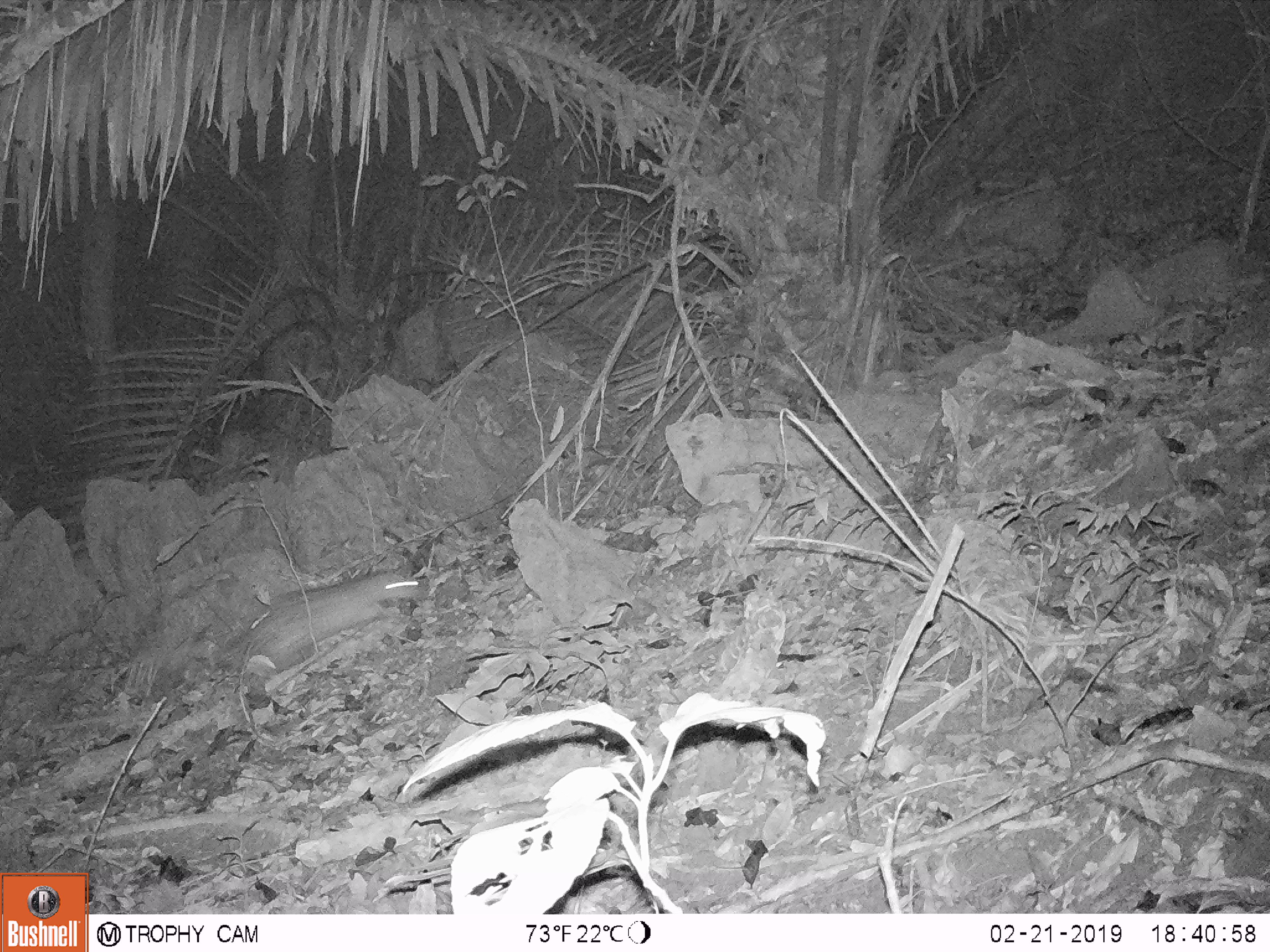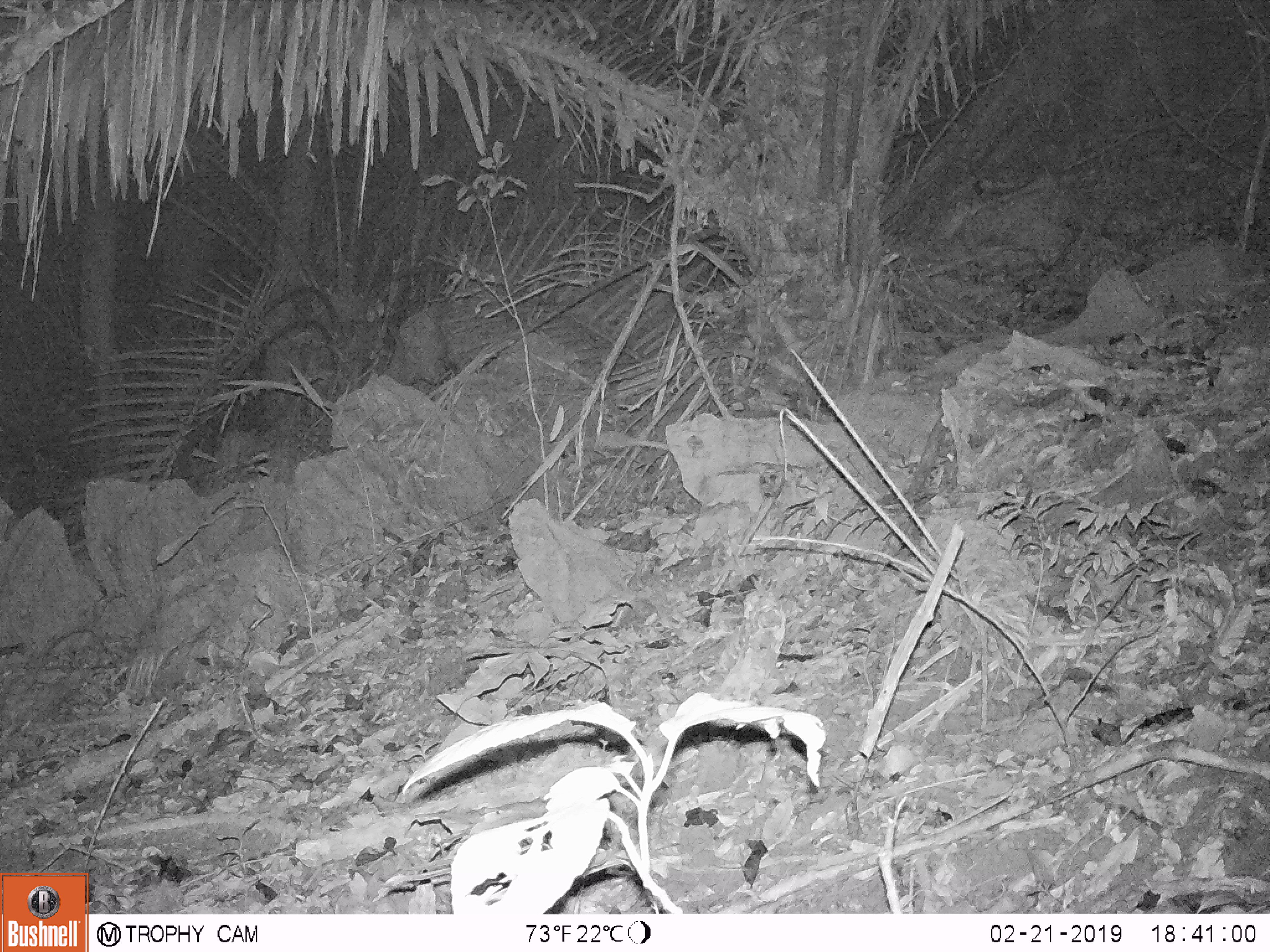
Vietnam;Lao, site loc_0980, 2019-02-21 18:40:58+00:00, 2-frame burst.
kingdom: Animalia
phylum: Chordata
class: Mammalia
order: Rodentia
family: Hystricidae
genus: Atherurus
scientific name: Atherurus macrourus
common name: asiatic brush-tailed porcupine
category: asiatic brush tailed porcupine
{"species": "asiatic brush tailed porcupine (asiatic brush-tailed porcupine) (Atherurus macrourus)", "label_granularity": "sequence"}